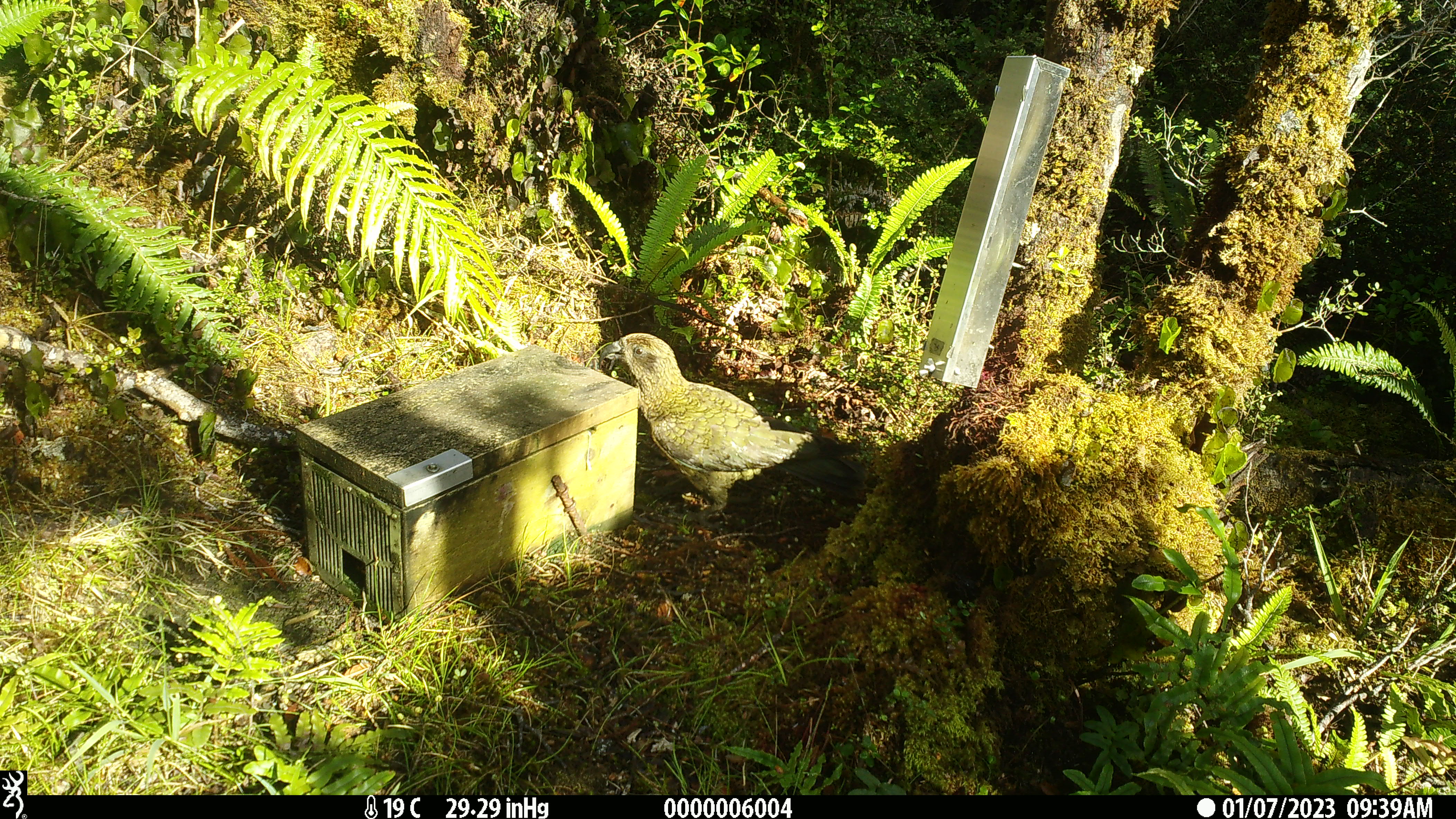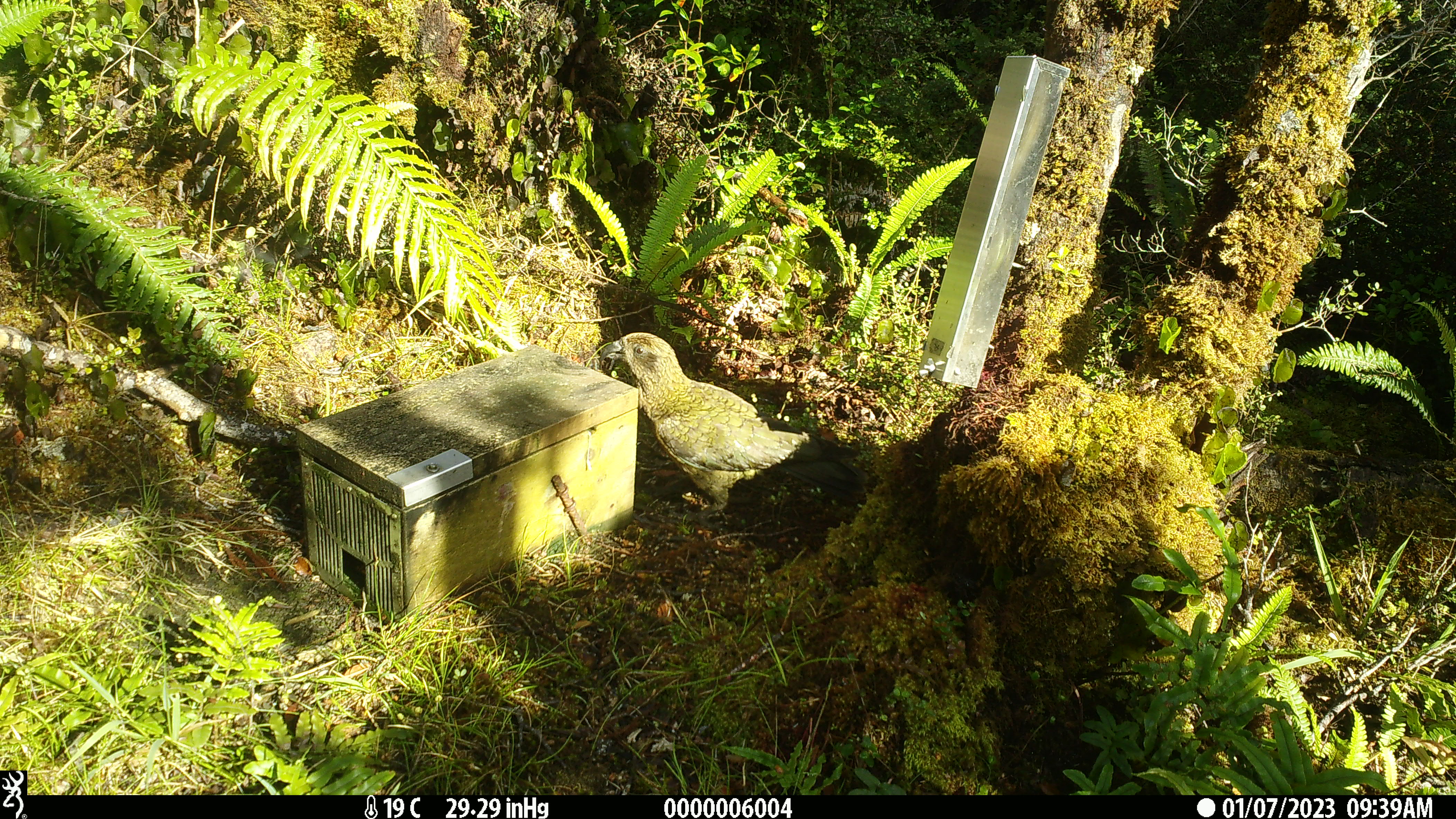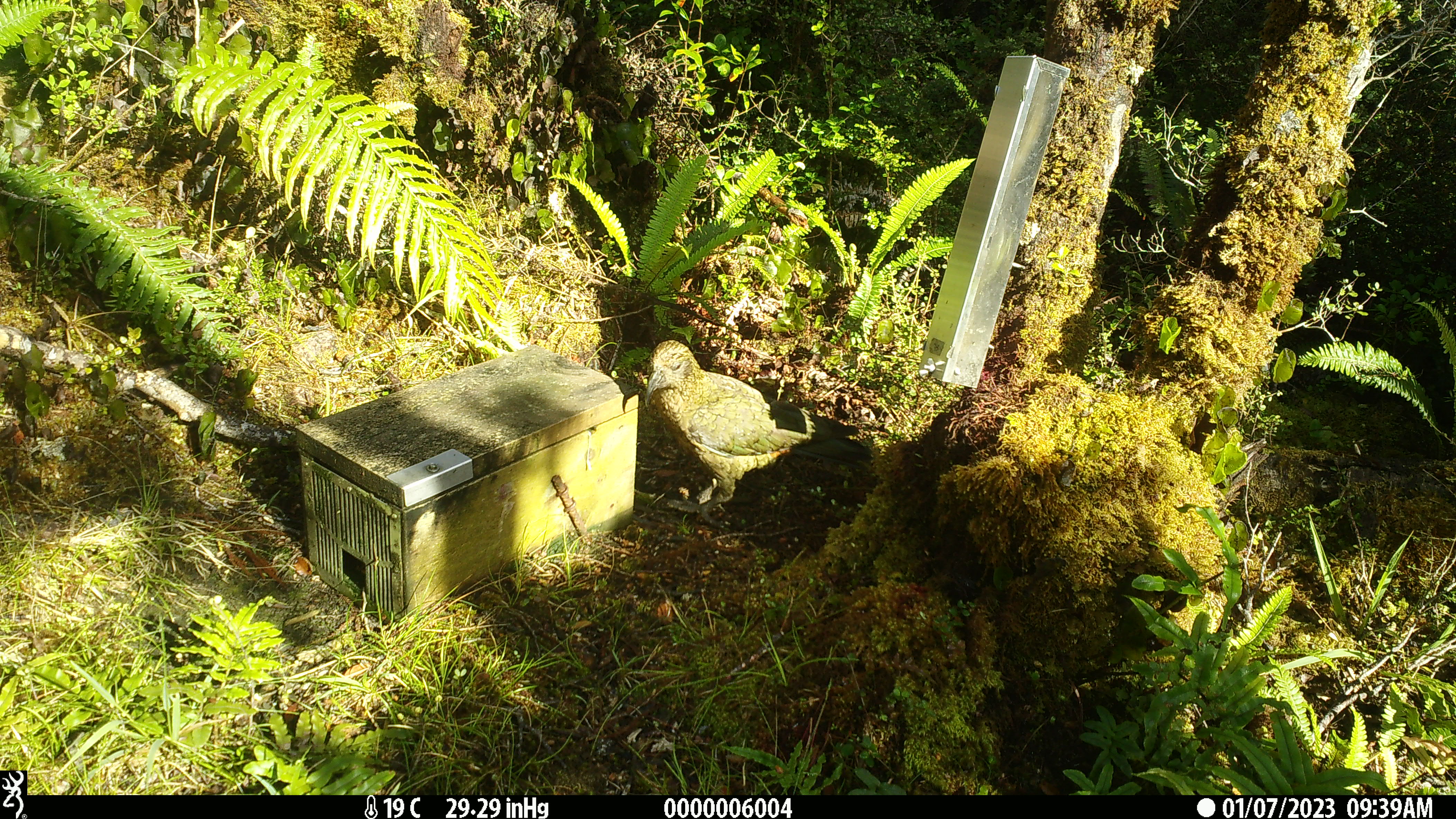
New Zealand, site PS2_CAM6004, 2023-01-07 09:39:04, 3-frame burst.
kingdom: Animalia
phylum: Chordata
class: Aves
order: Psittaciformes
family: Strigopidae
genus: Nestor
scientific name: Nestor notabilis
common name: kea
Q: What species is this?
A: Kea (Nestor notabilis).